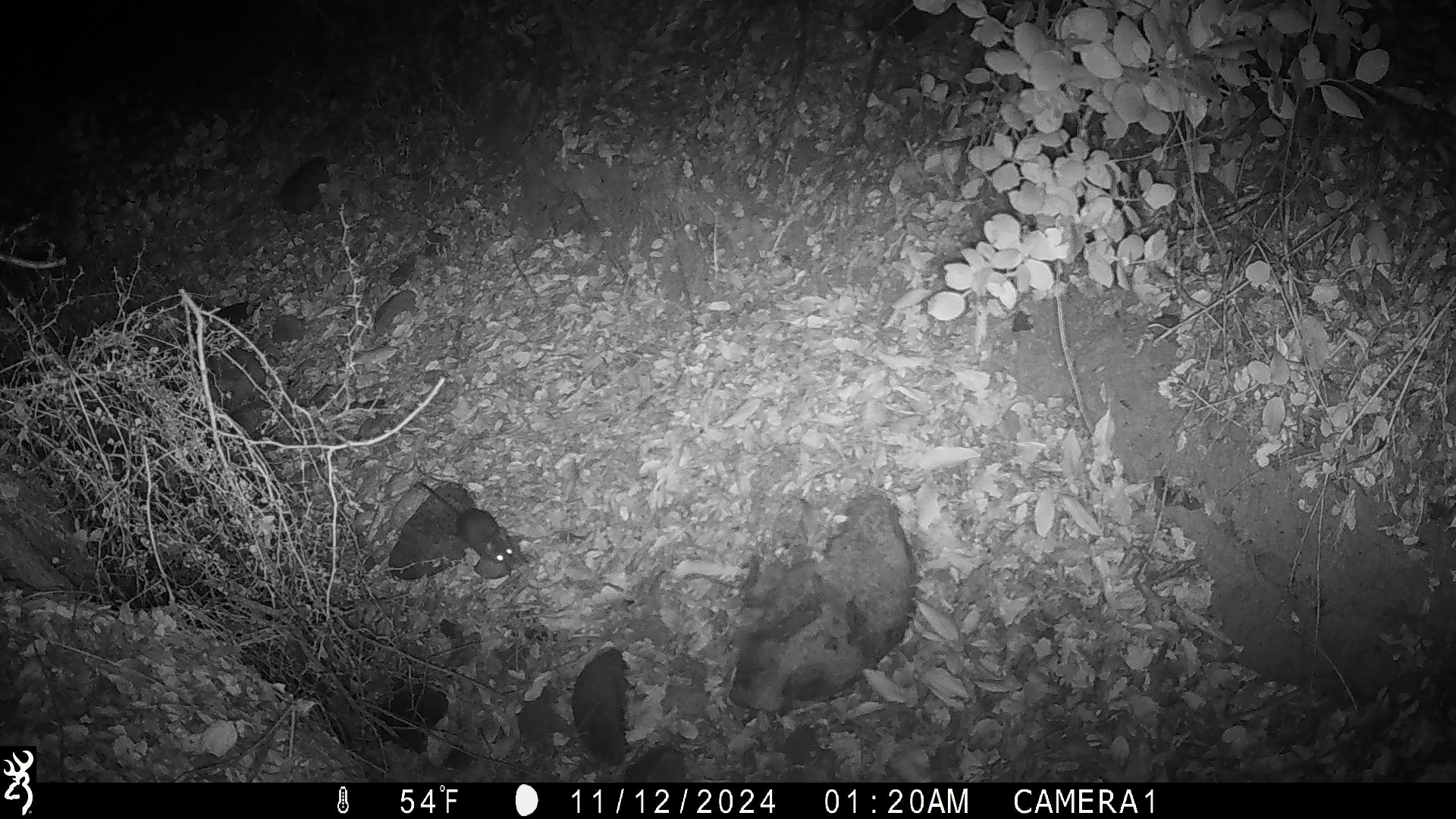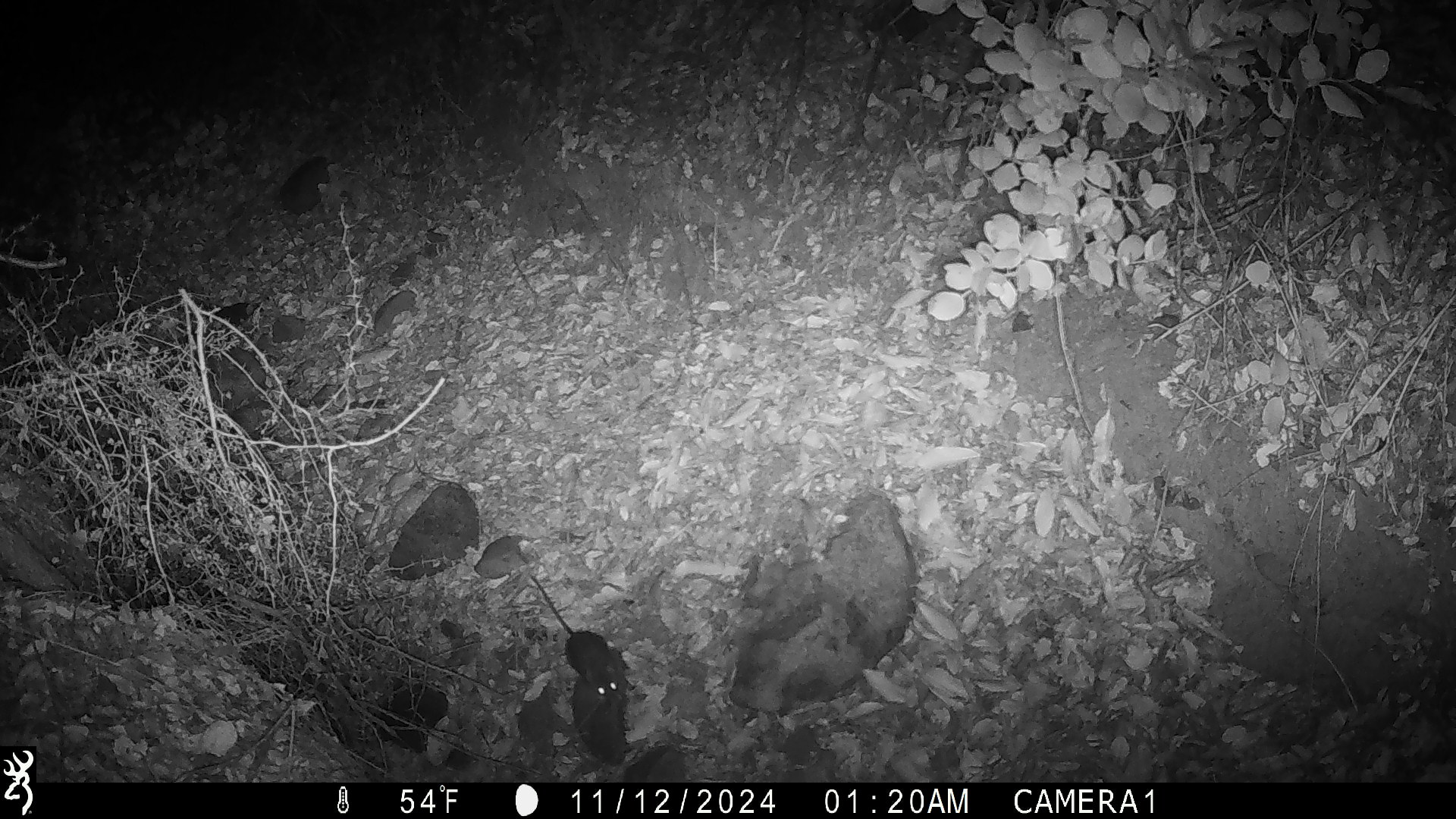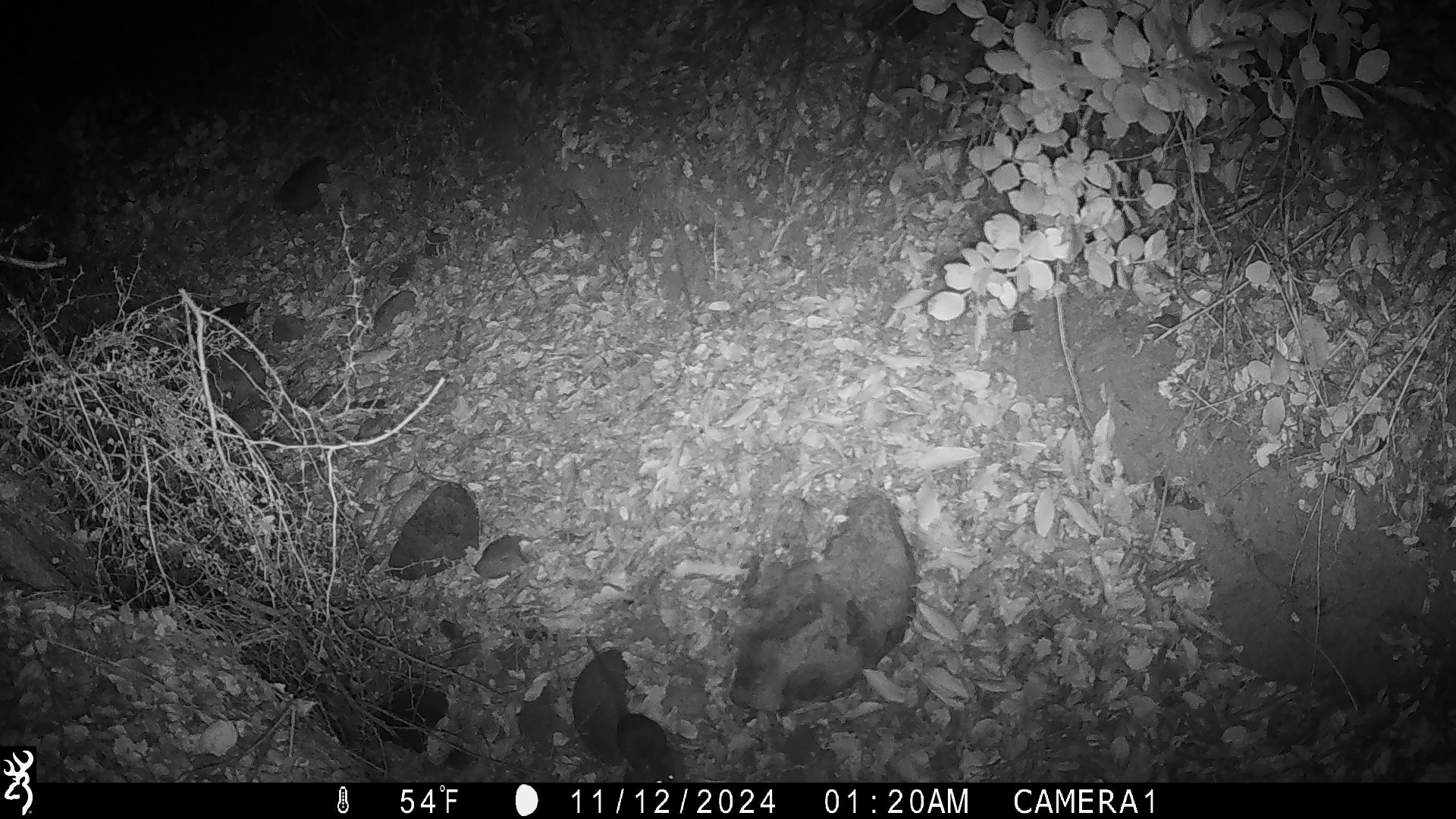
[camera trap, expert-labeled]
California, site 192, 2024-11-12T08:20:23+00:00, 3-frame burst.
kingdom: Animalia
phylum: Chordata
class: Mammalia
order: Rodentia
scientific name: Rodentia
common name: mouse or rat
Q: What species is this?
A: Mouse or rat (Rodentia).